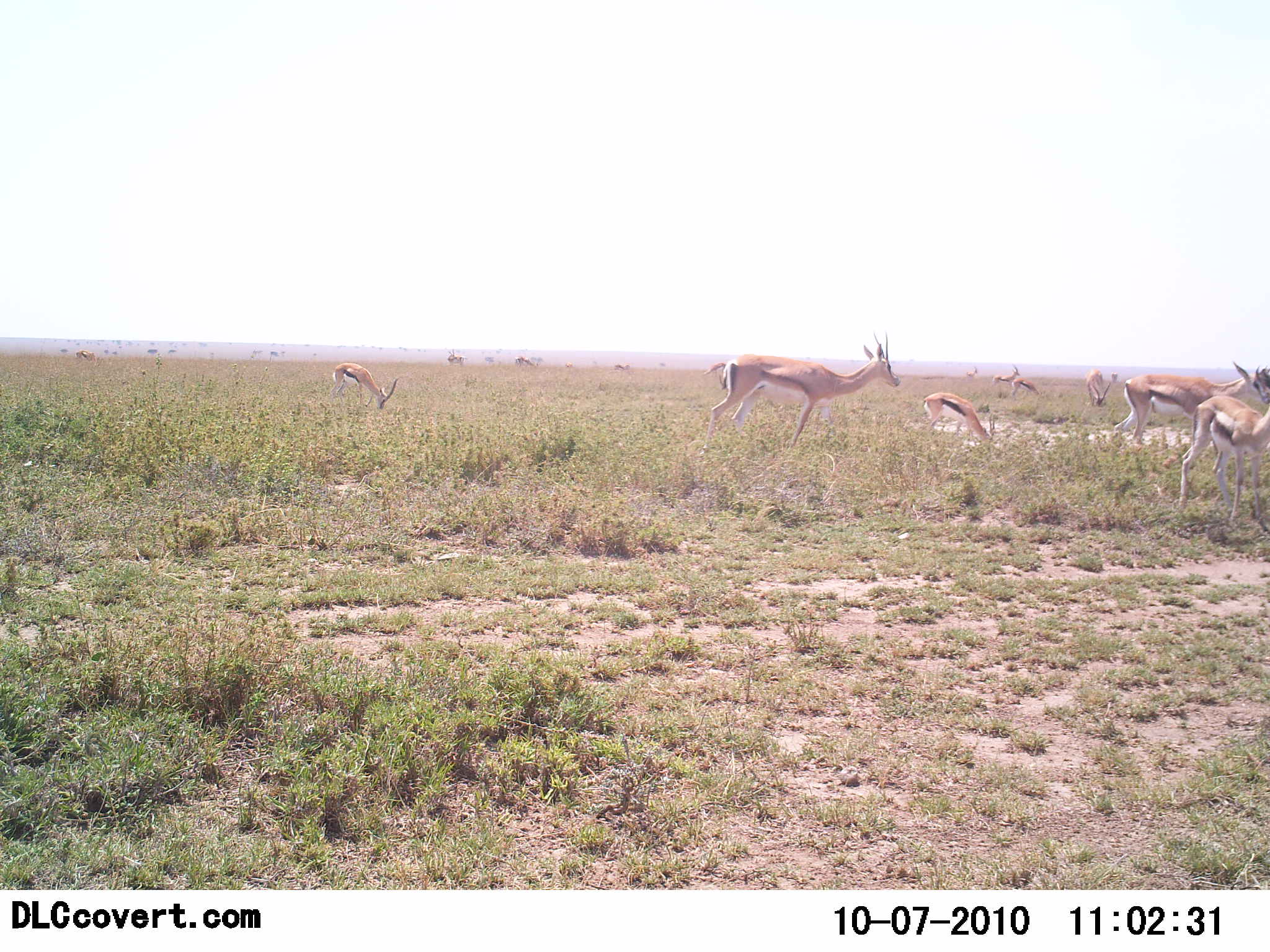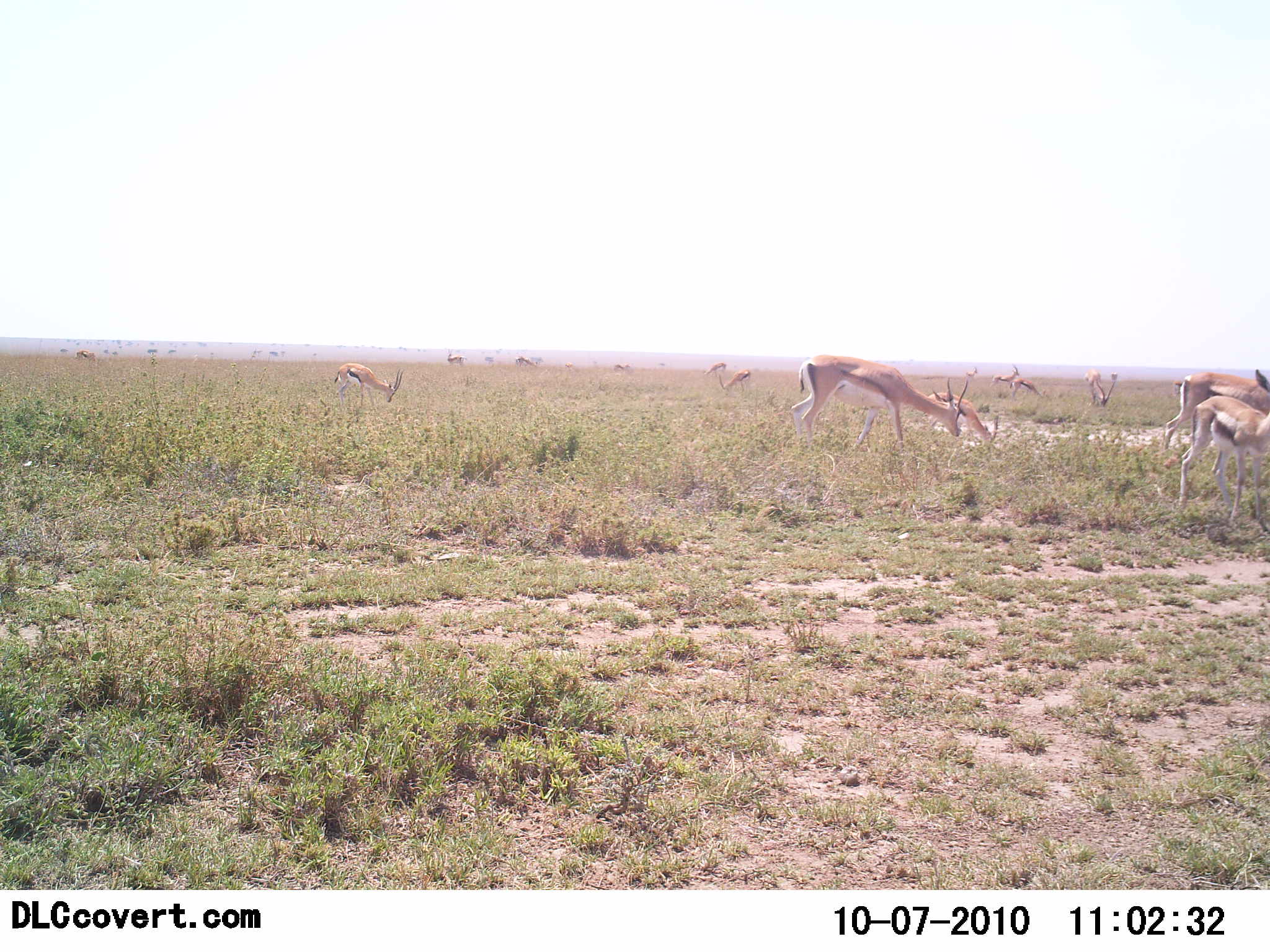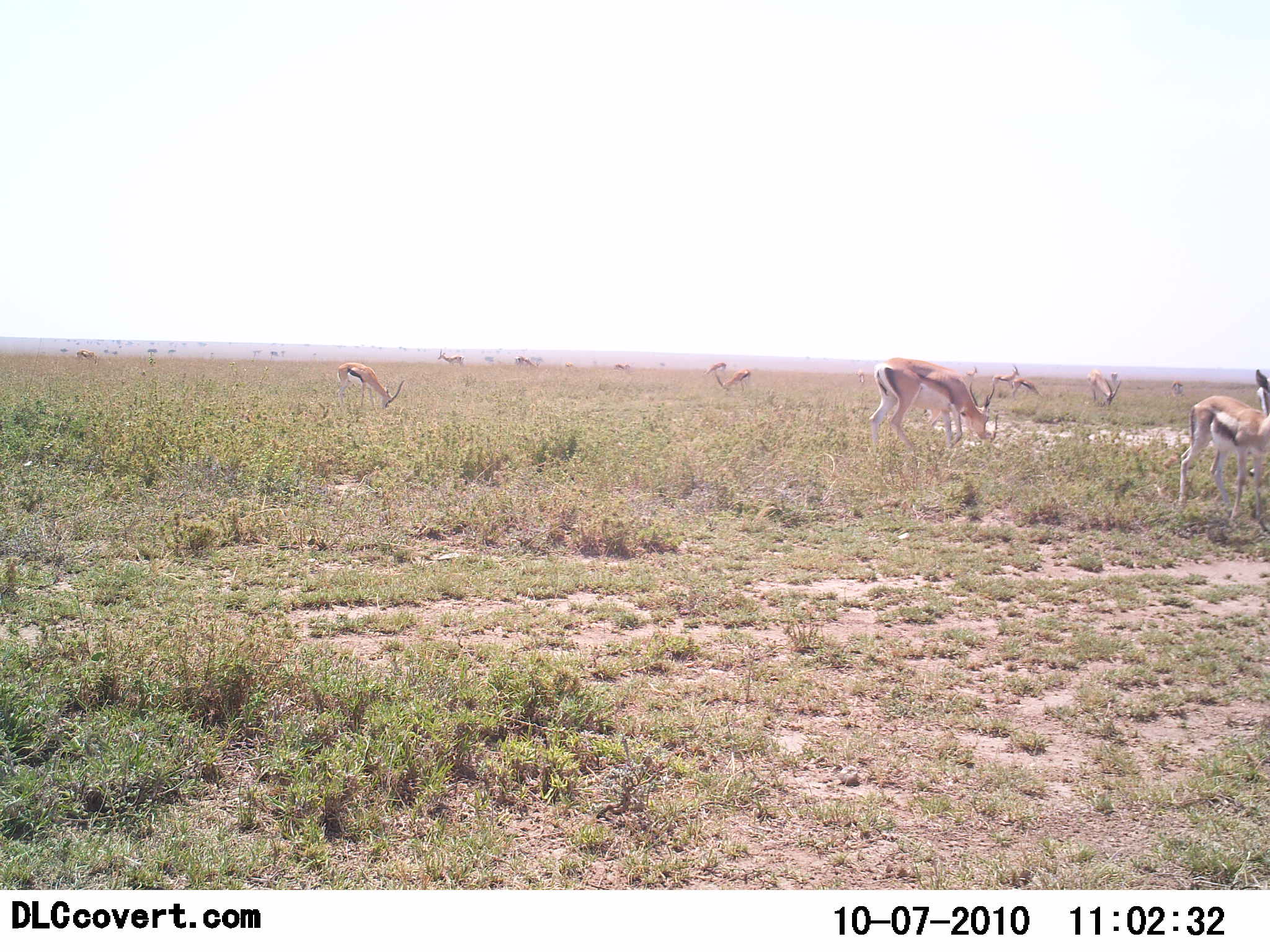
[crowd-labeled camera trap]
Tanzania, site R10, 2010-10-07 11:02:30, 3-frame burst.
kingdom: Animalia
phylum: Chordata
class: Mammalia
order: Artiodactyla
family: Bovidae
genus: Eudorcas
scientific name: Eudorcas thomsonii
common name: thomson's gazelle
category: gazellethomsons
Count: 11-50.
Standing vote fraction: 67%.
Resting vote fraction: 0%.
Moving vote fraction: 33%.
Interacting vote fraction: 0%.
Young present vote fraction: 7%.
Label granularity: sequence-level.